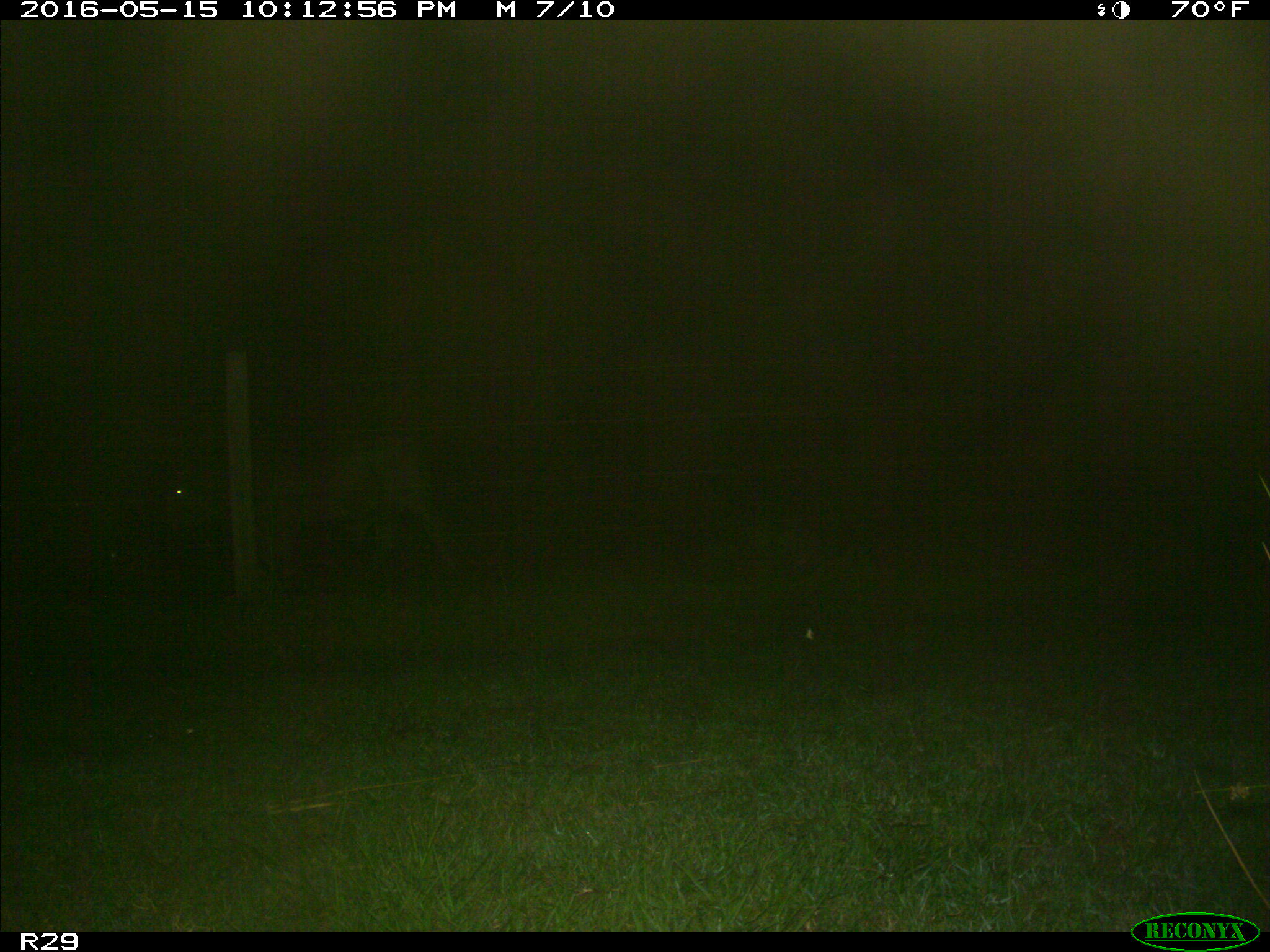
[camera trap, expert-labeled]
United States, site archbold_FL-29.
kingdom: Animalia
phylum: Chordata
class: Mammalia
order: Artiodactyla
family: Bovidae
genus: Bos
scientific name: Bos taurus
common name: domestic cow